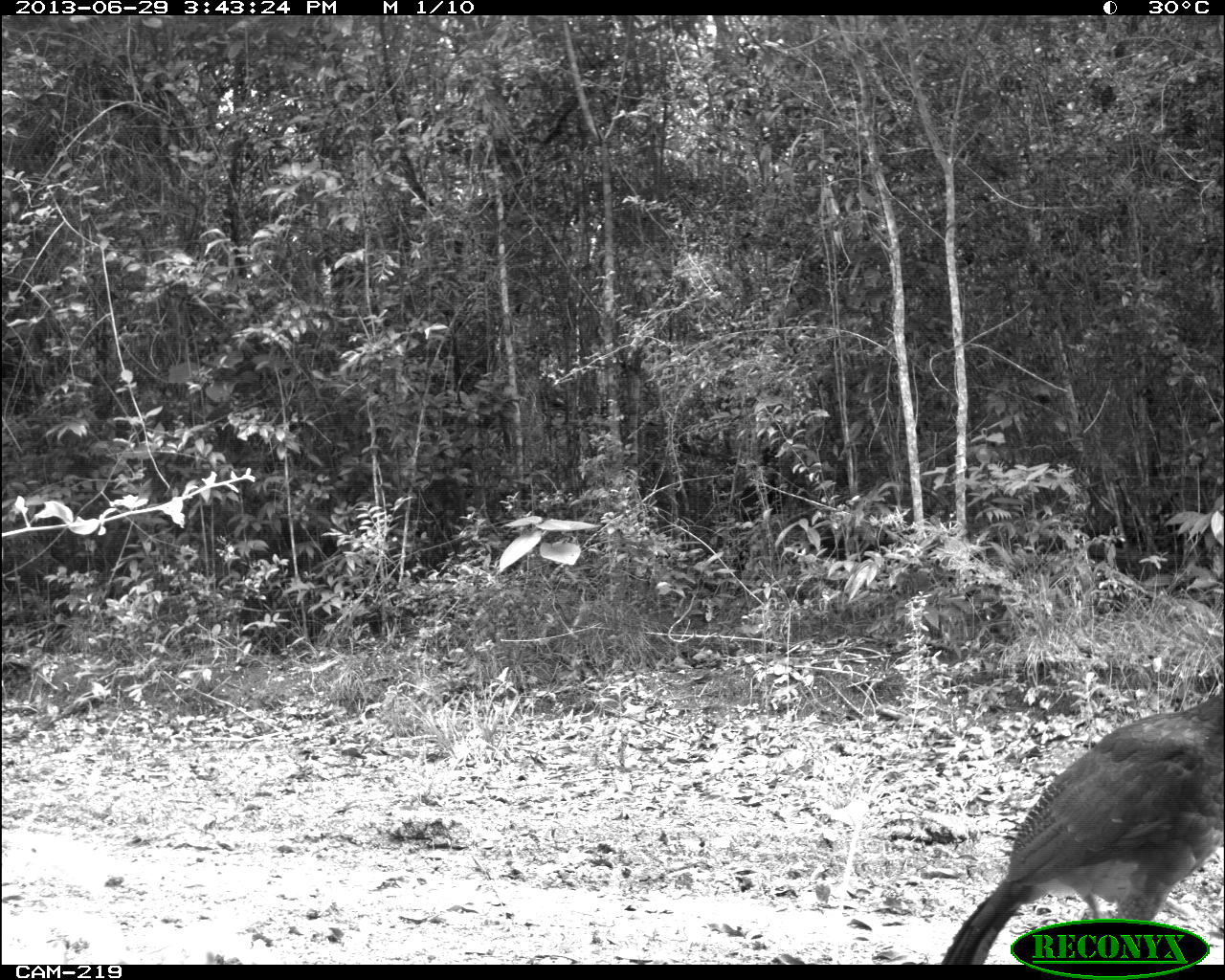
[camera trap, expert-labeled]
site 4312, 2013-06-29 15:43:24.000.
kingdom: Animalia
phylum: Chordata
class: Aves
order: Galliformes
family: Cracidae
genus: Crax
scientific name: Crax rubra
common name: great curassow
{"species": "Crax rubra (great curassow)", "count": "1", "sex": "female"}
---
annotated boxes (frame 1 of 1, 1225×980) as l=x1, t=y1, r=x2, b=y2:
crax rubra: l=938, t=687, r=1224, b=964